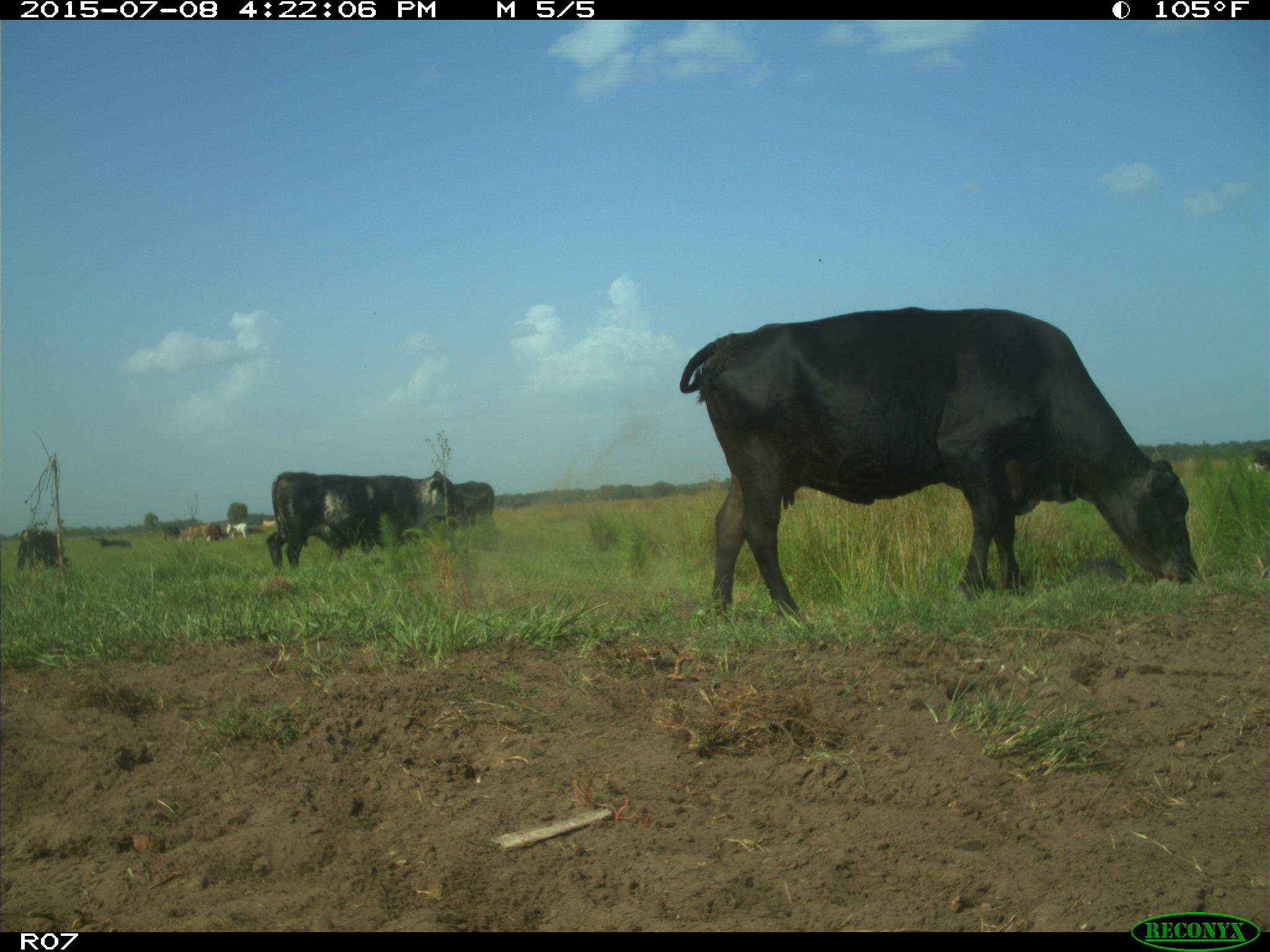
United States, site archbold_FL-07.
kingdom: Animalia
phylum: Chordata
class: Mammalia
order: Artiodactyla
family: Bovidae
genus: Bos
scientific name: Bos taurus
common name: domestic cow